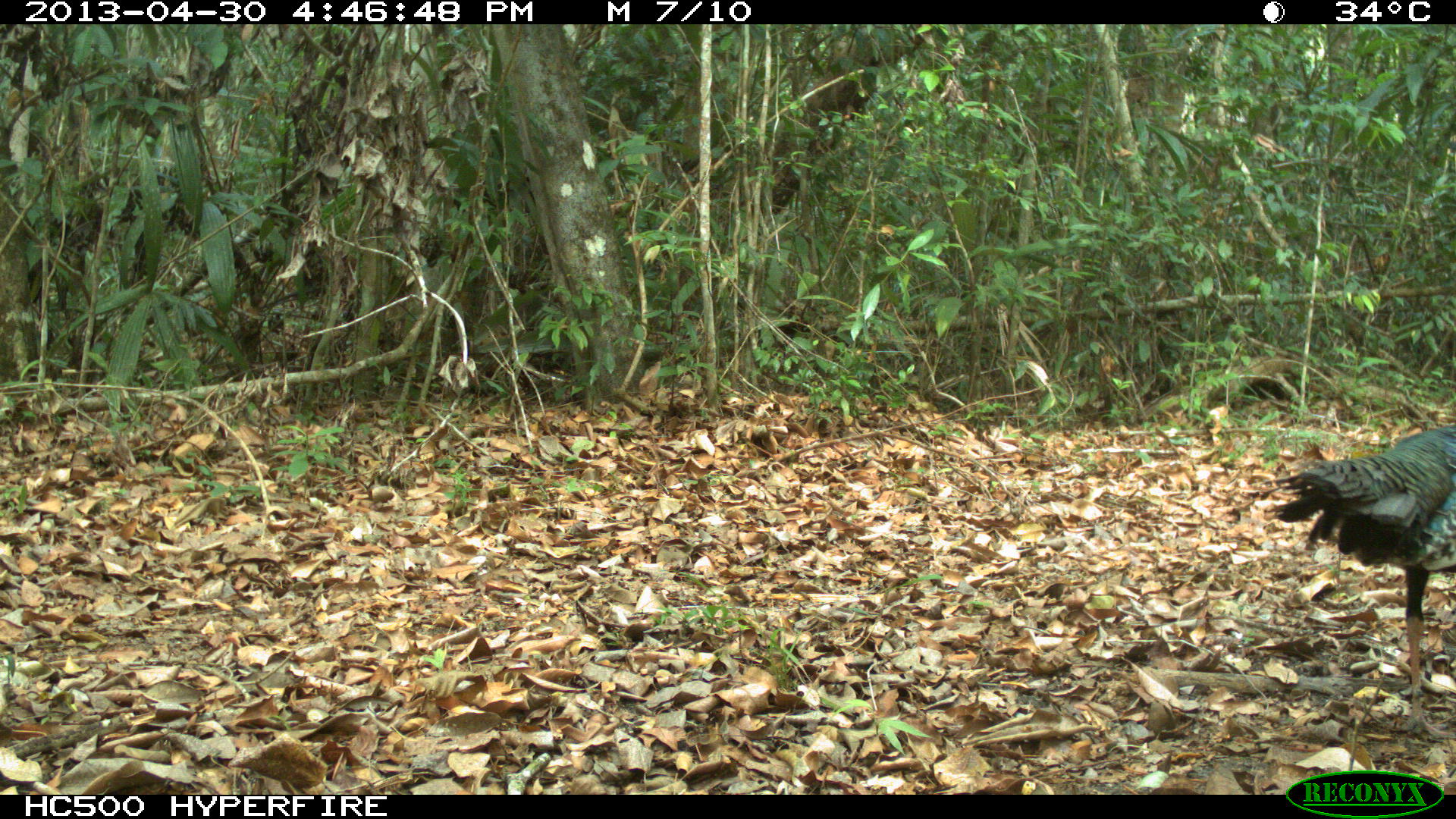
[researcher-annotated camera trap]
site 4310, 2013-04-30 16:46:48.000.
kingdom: Animalia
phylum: Chordata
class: Aves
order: Galliformes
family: Phasianidae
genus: Meleagris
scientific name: Meleagris ocellata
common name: ocellated turkey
Meleagris ocellata (ocellated turkey), count 1.